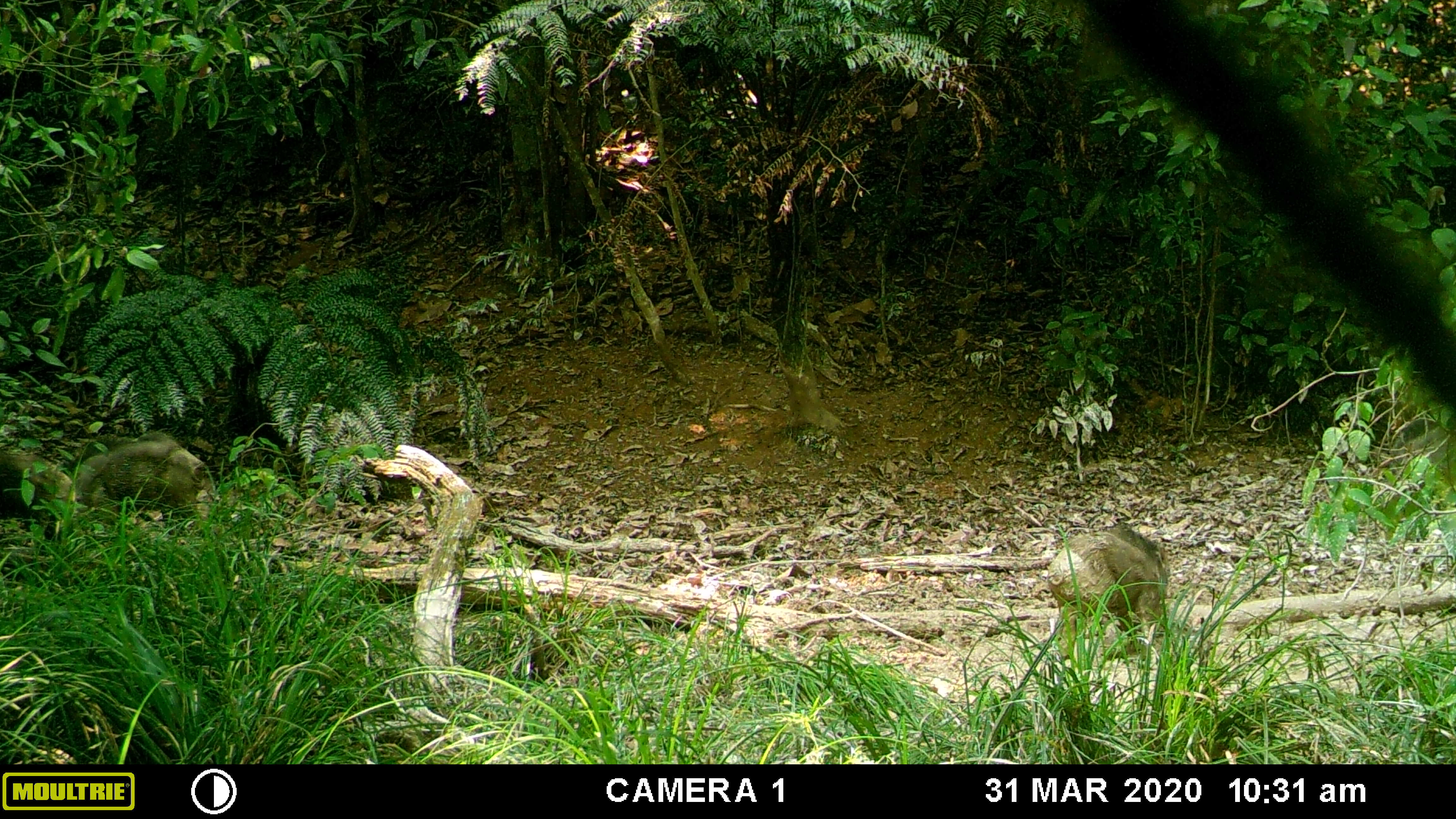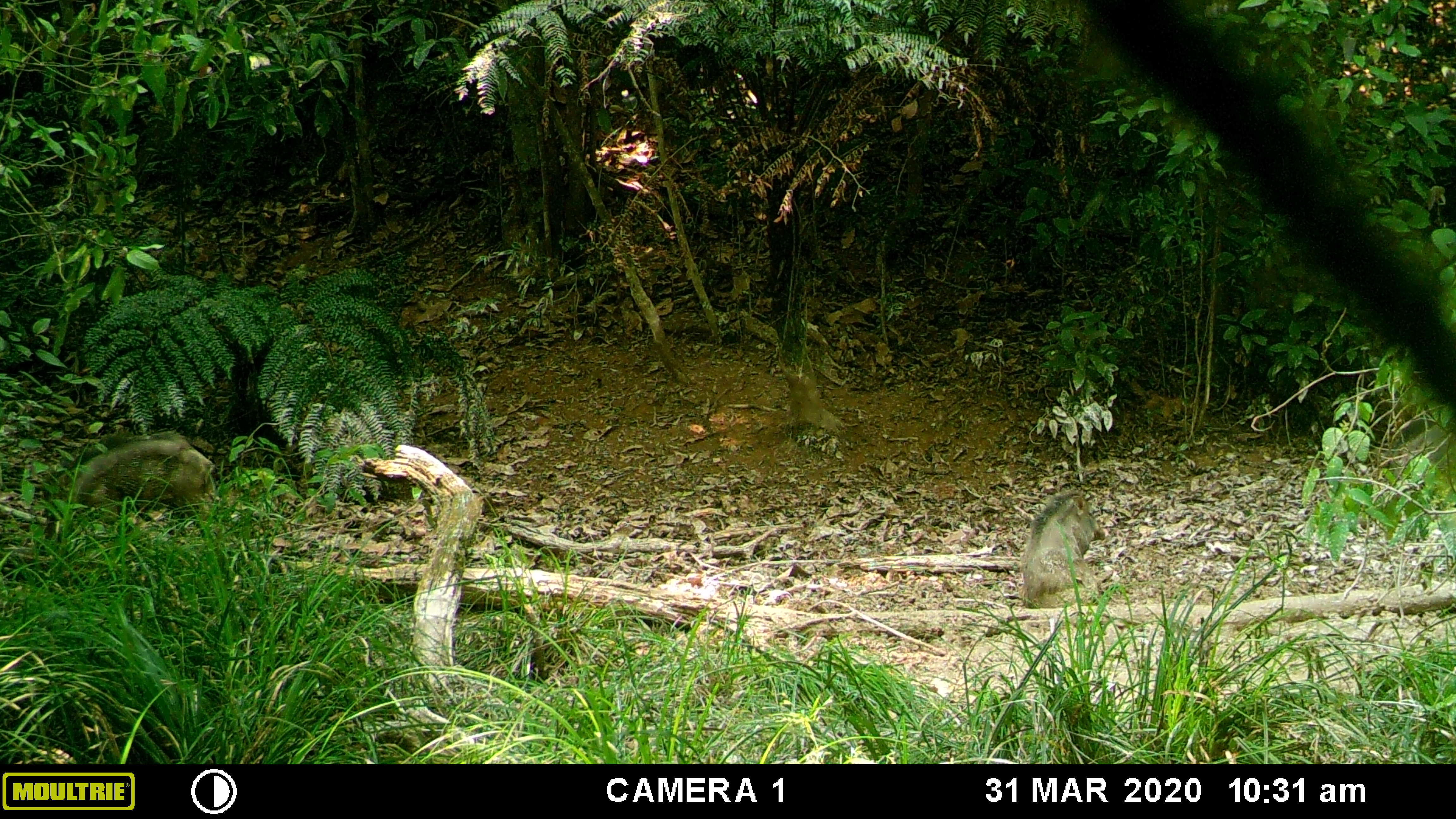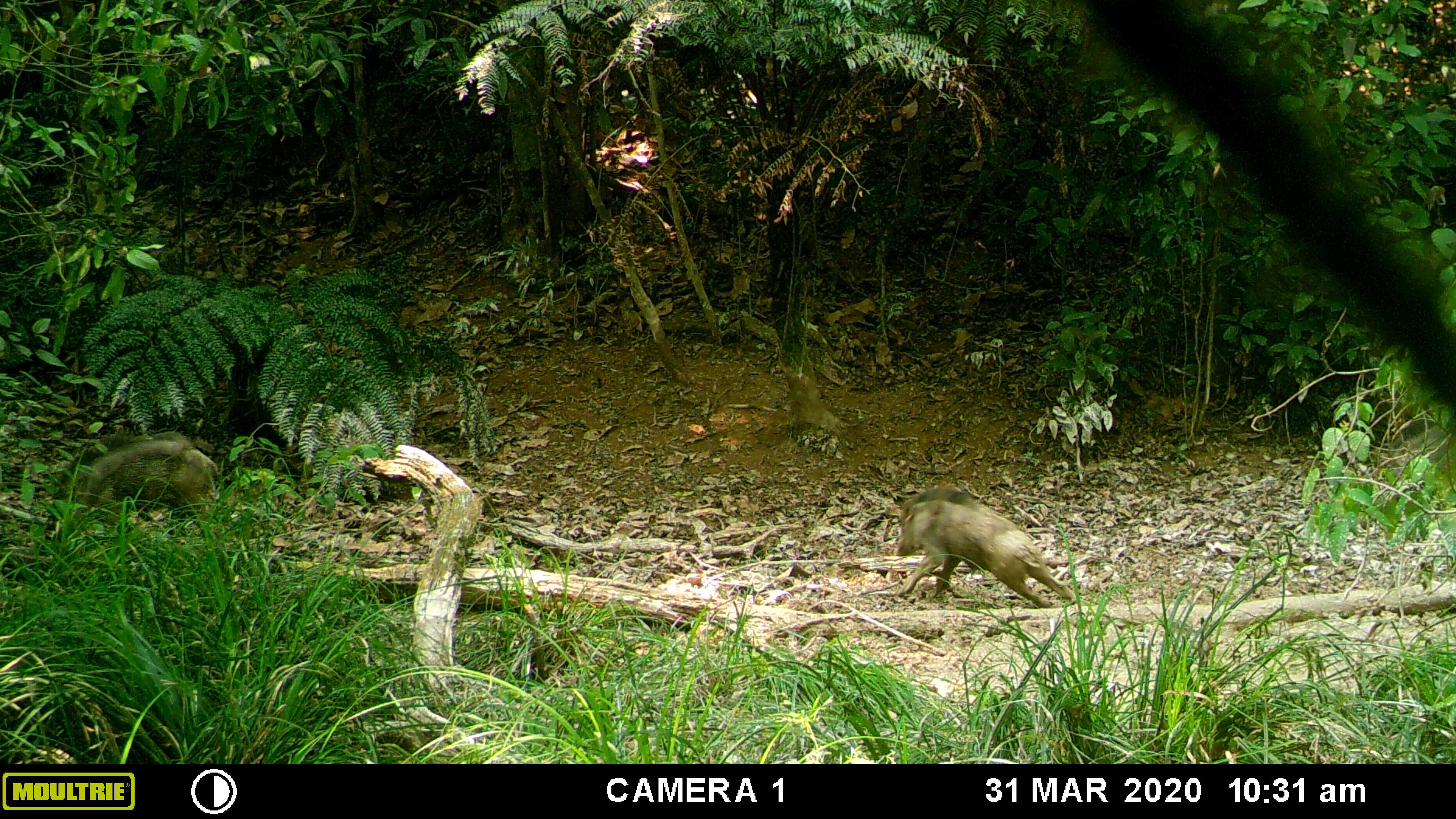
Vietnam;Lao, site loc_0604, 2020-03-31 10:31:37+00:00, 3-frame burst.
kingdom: Animalia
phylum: Chordata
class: Mammalia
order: Artiodactyla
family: Suidae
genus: Sus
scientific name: Sus scrofa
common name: eurasian wild pig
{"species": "eurasian wild pig (Sus scrofa)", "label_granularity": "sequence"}